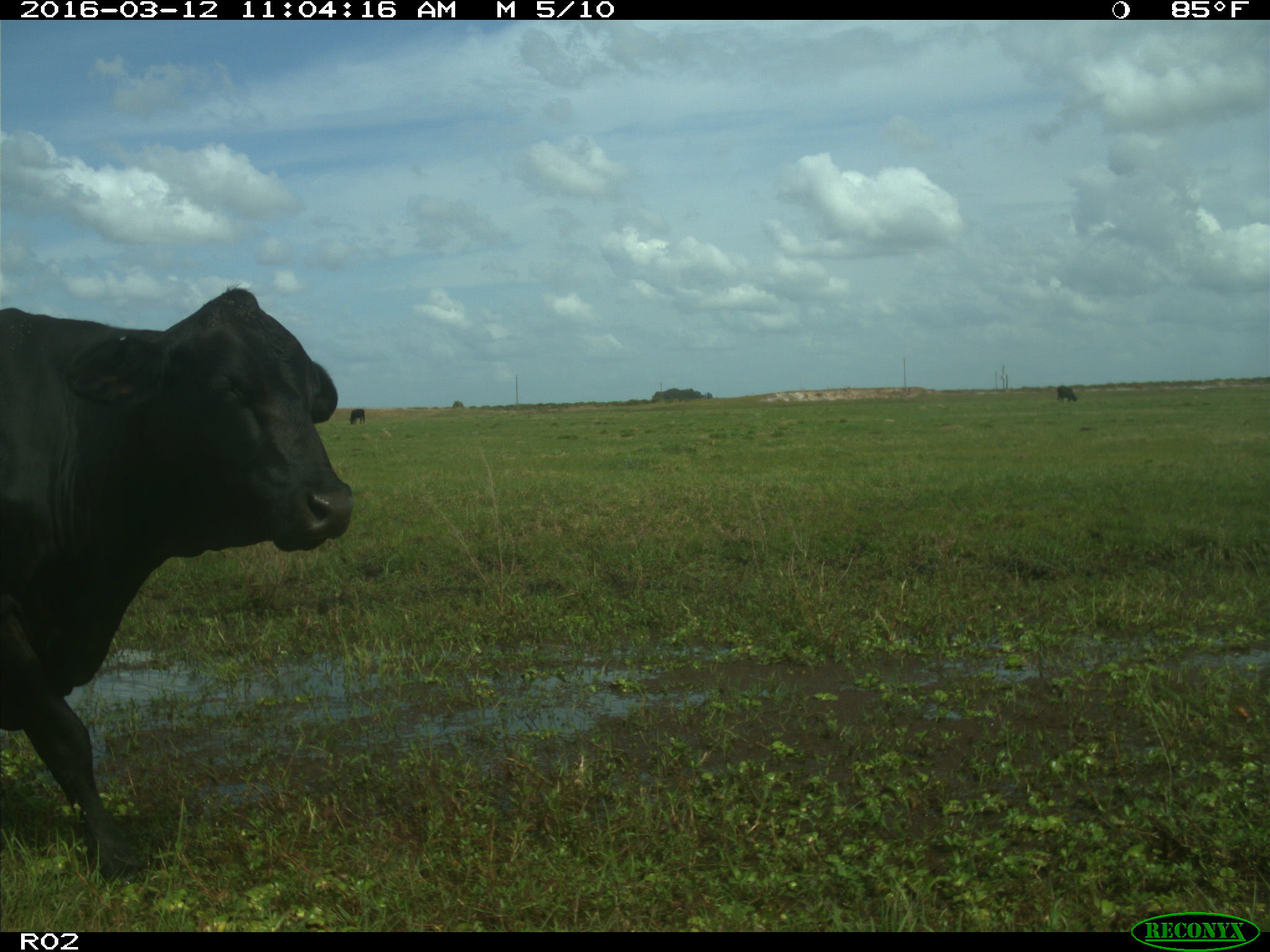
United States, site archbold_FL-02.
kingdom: Animalia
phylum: Chordata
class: Mammalia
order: Artiodactyla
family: Bovidae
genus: Bos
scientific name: Bos taurus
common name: domestic cow